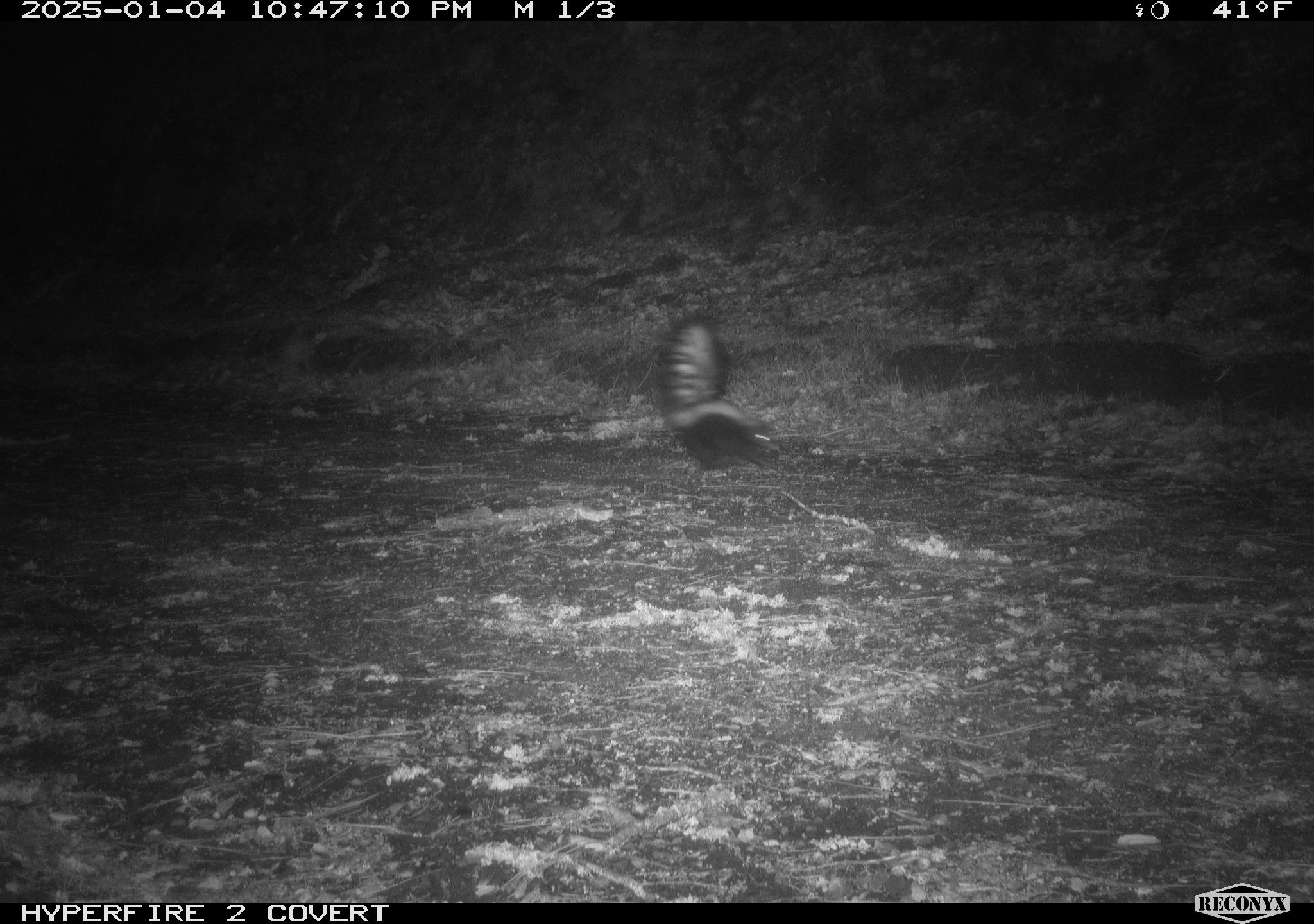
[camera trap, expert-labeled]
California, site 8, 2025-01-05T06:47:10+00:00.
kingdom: Animalia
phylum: Chordata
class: Mammalia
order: Carnivora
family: Mephitidae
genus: Mephitis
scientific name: Mephitis mephitis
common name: striped skunk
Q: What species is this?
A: Striped skunk (Mephitis mephitis).